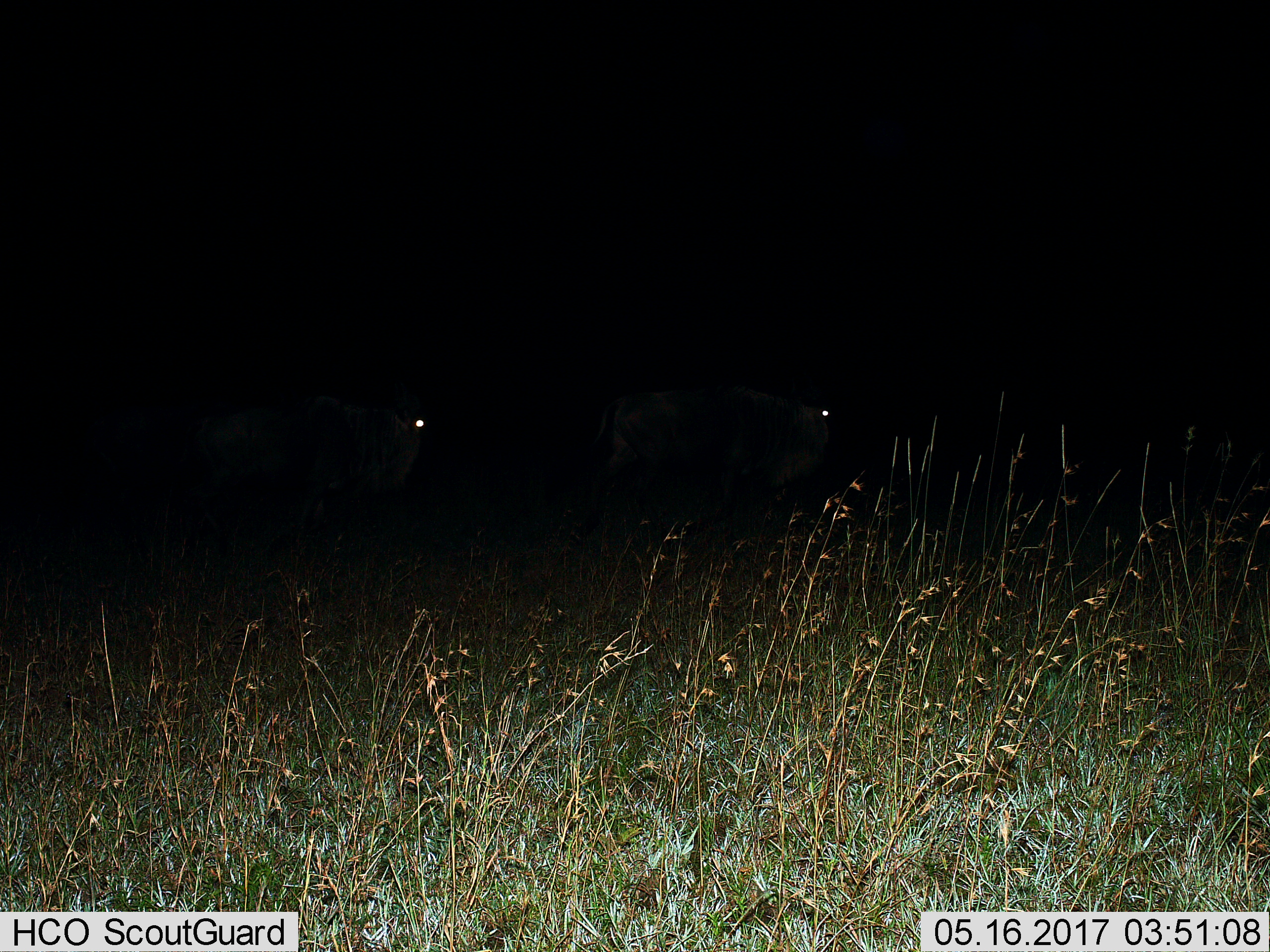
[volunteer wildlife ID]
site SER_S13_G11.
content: unidentified animal